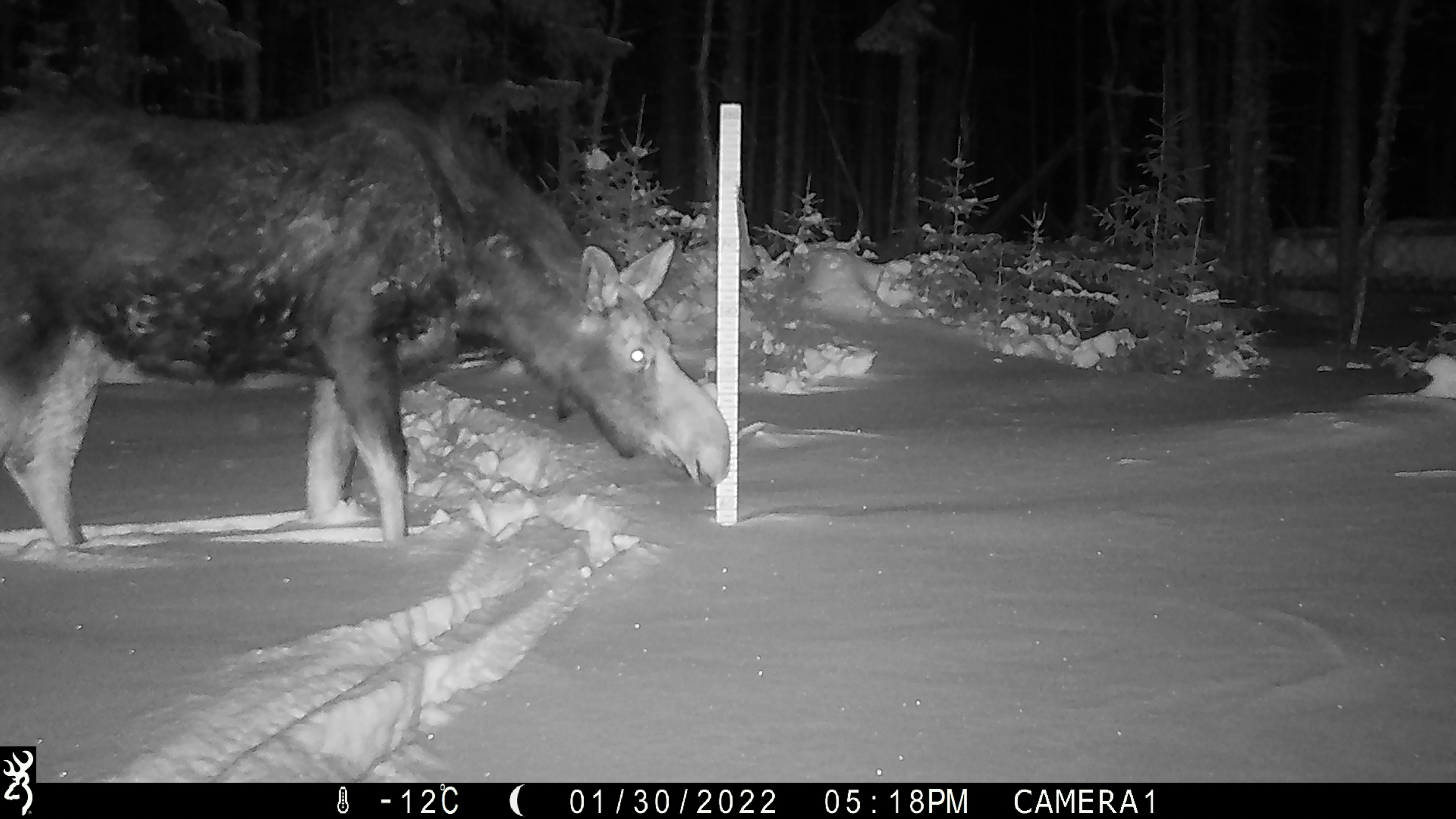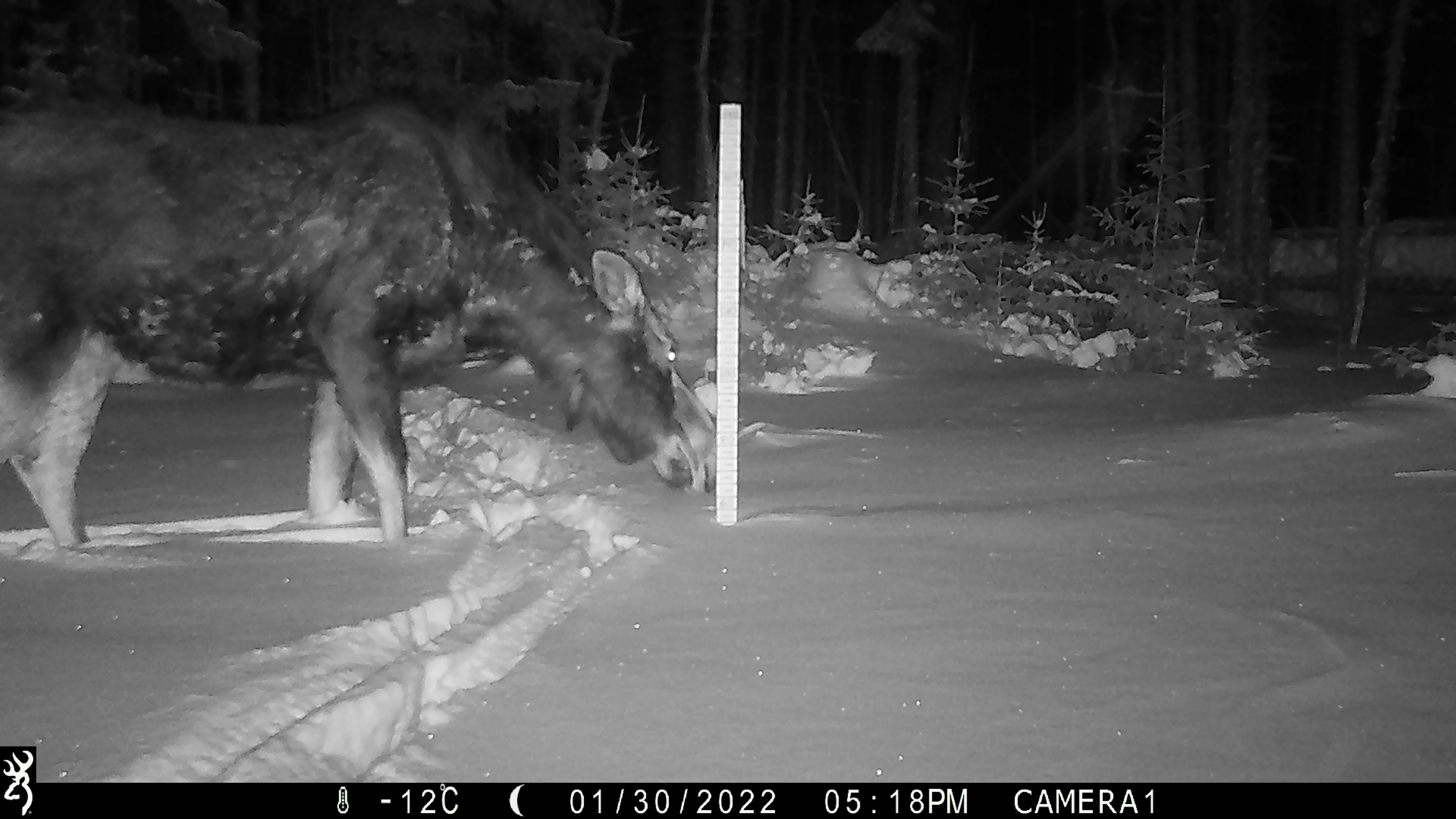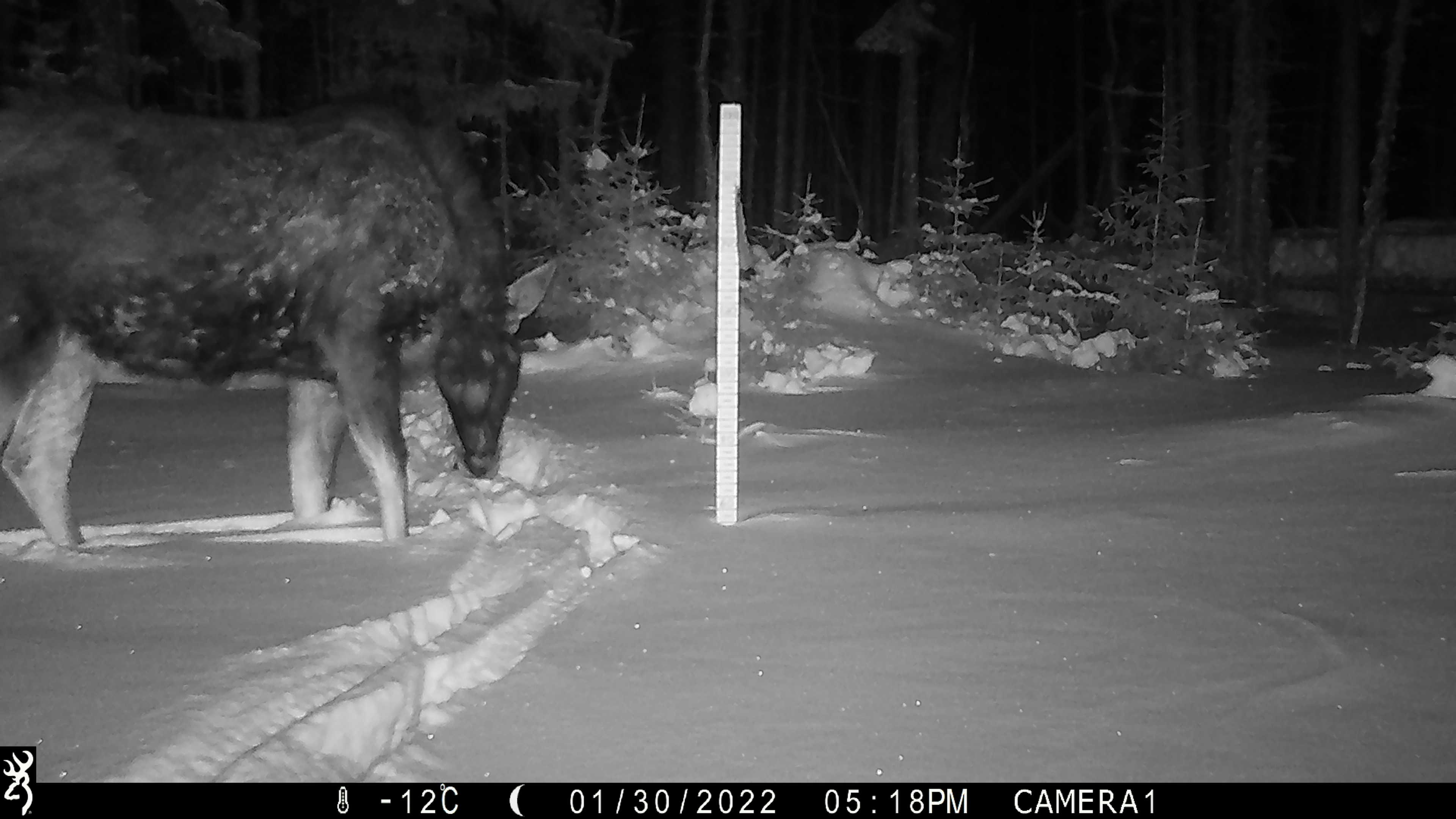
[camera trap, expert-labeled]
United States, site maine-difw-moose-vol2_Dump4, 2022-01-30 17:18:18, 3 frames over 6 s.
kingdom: Animalia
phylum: Chordata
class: Mammalia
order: Artiodactyla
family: Cervidae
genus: Alces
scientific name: Alces alces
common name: moose